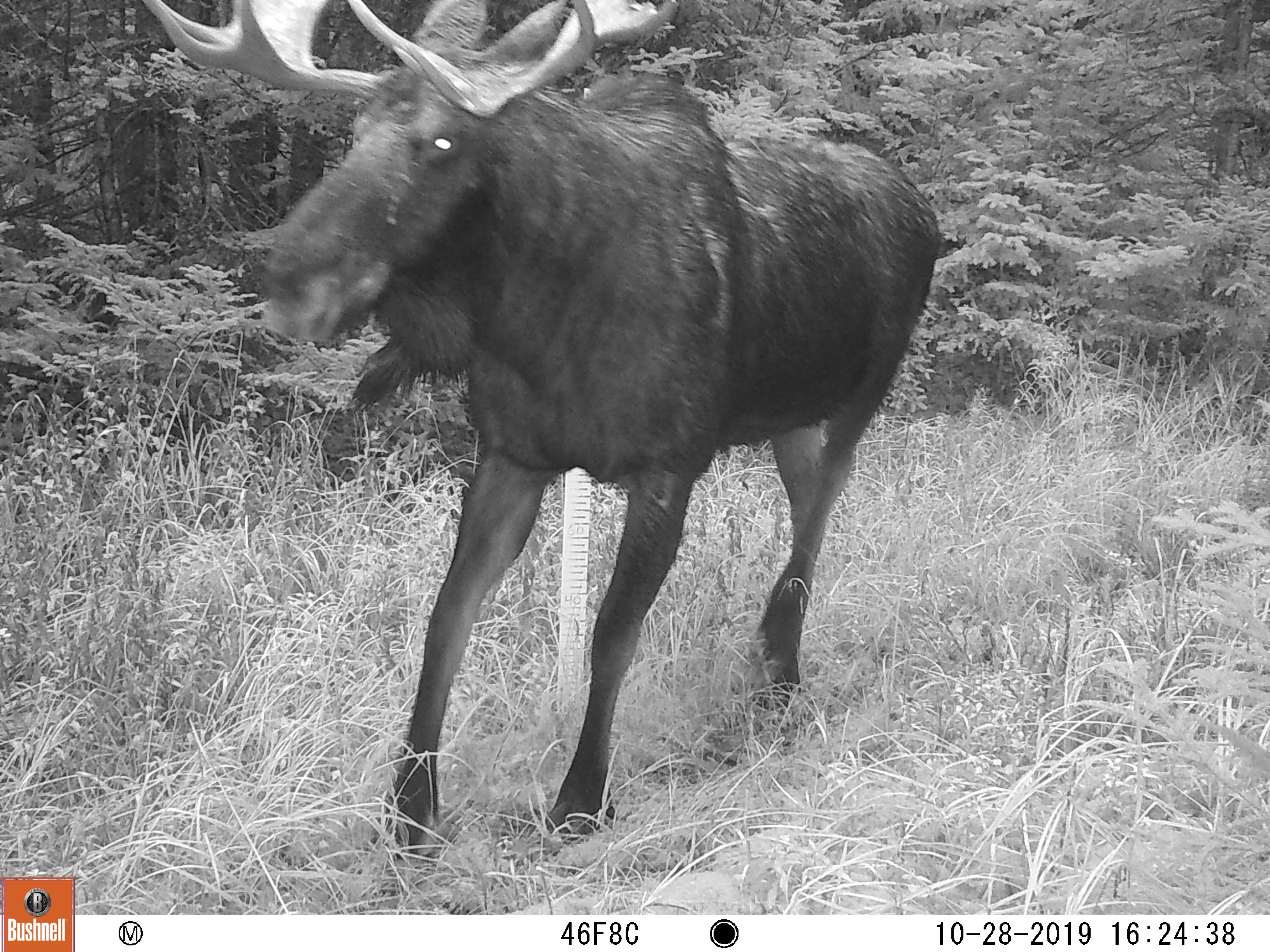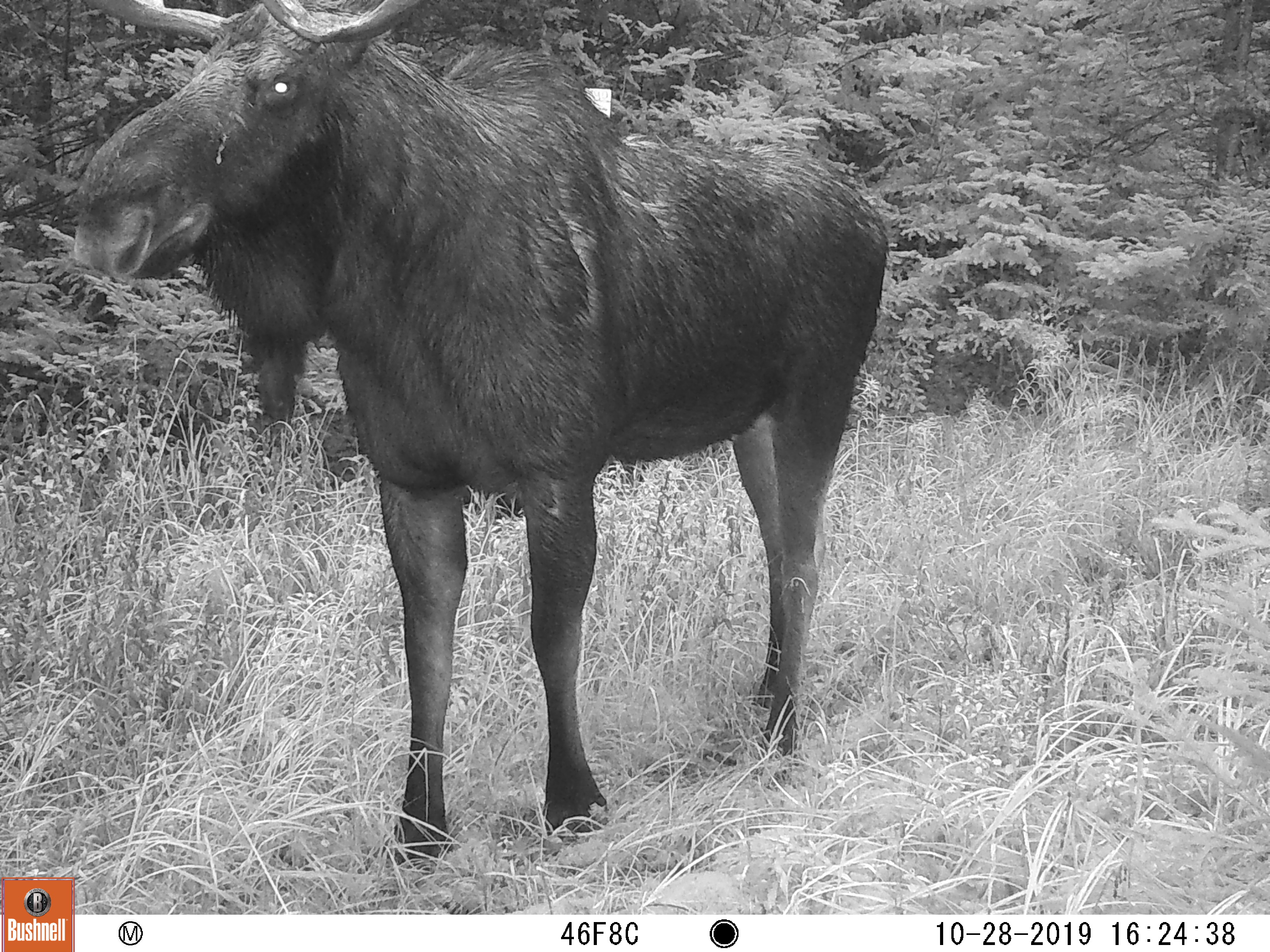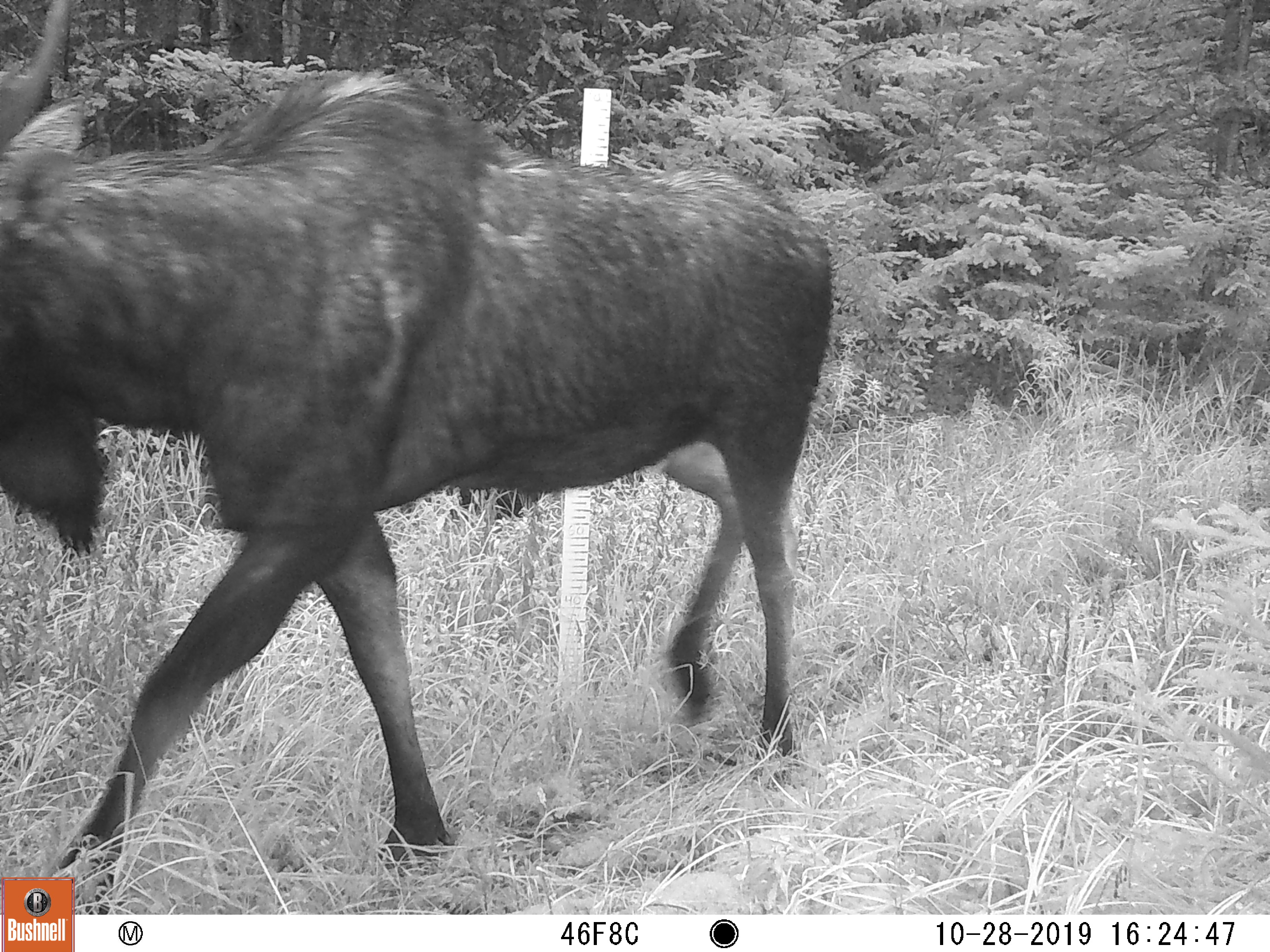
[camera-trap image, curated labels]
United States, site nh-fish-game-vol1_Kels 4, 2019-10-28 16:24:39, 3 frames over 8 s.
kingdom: Animalia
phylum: Chordata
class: Mammalia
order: Artiodactyla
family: Cervidae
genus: Alces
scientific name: Alces alces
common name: moose